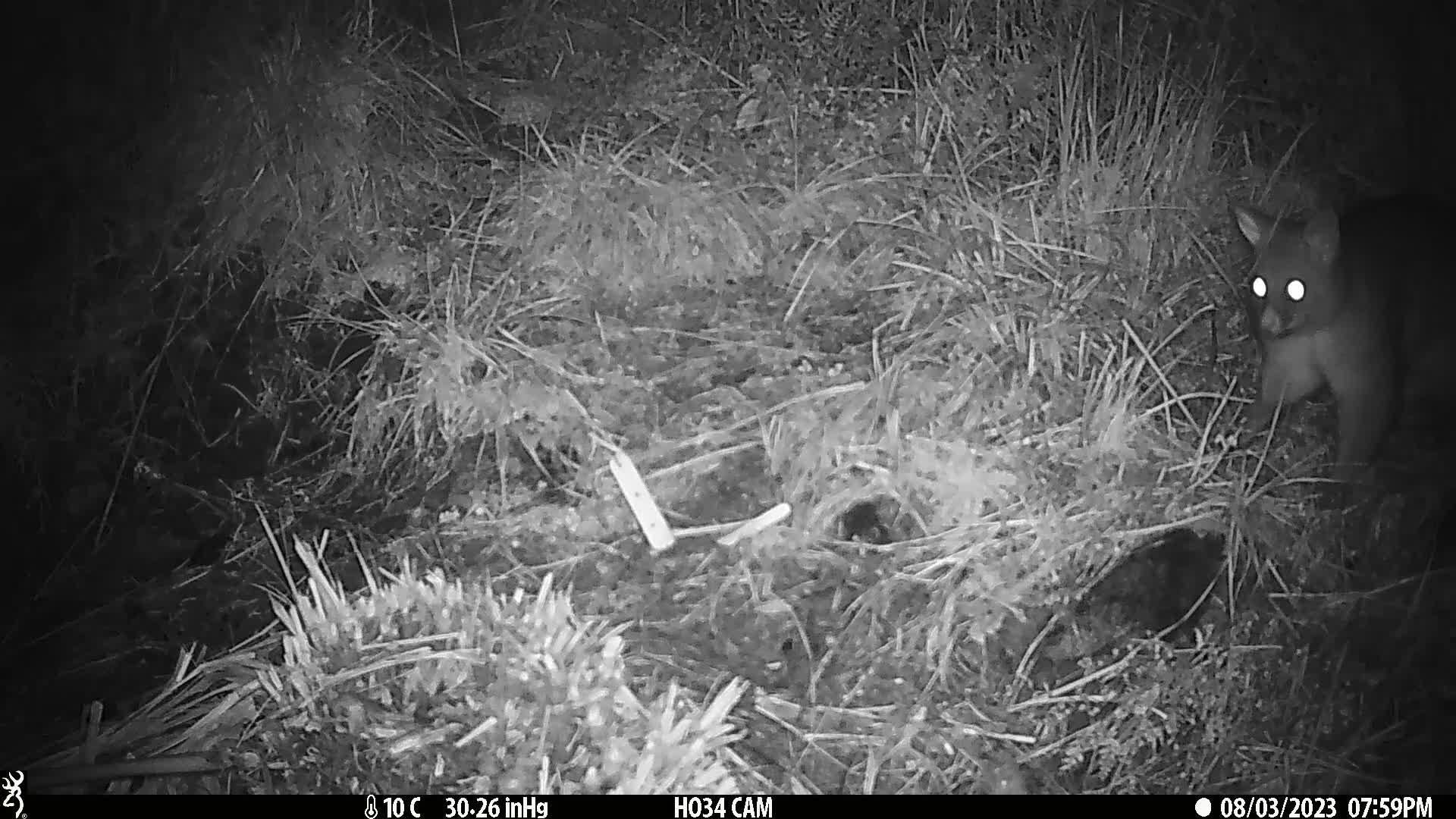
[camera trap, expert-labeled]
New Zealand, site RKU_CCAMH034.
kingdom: Animalia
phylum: Chordata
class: Mammalia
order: Diprotodontia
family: Phalangeridae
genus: Trichosurus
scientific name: Trichosurus vulpecula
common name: common brushtail possum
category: possum